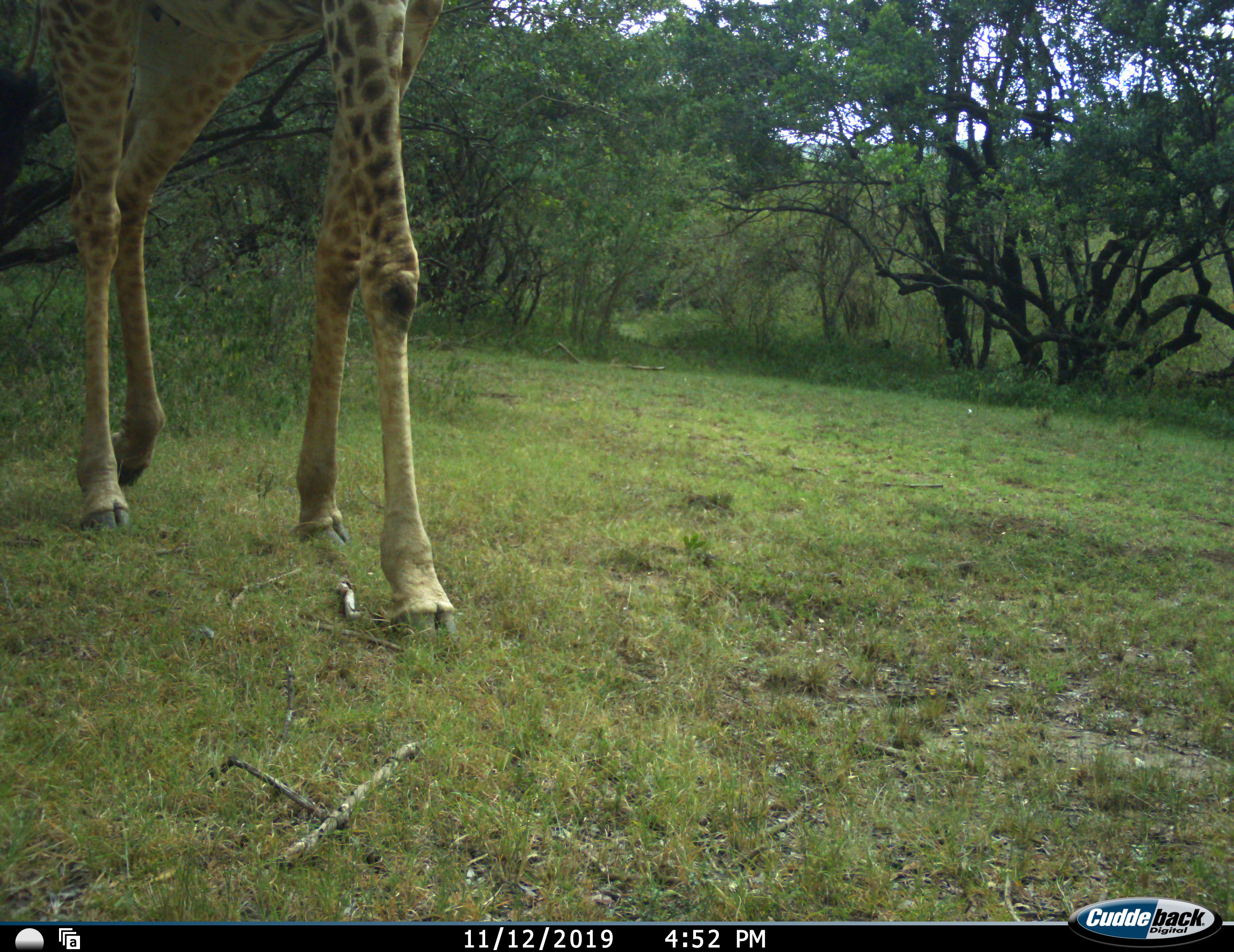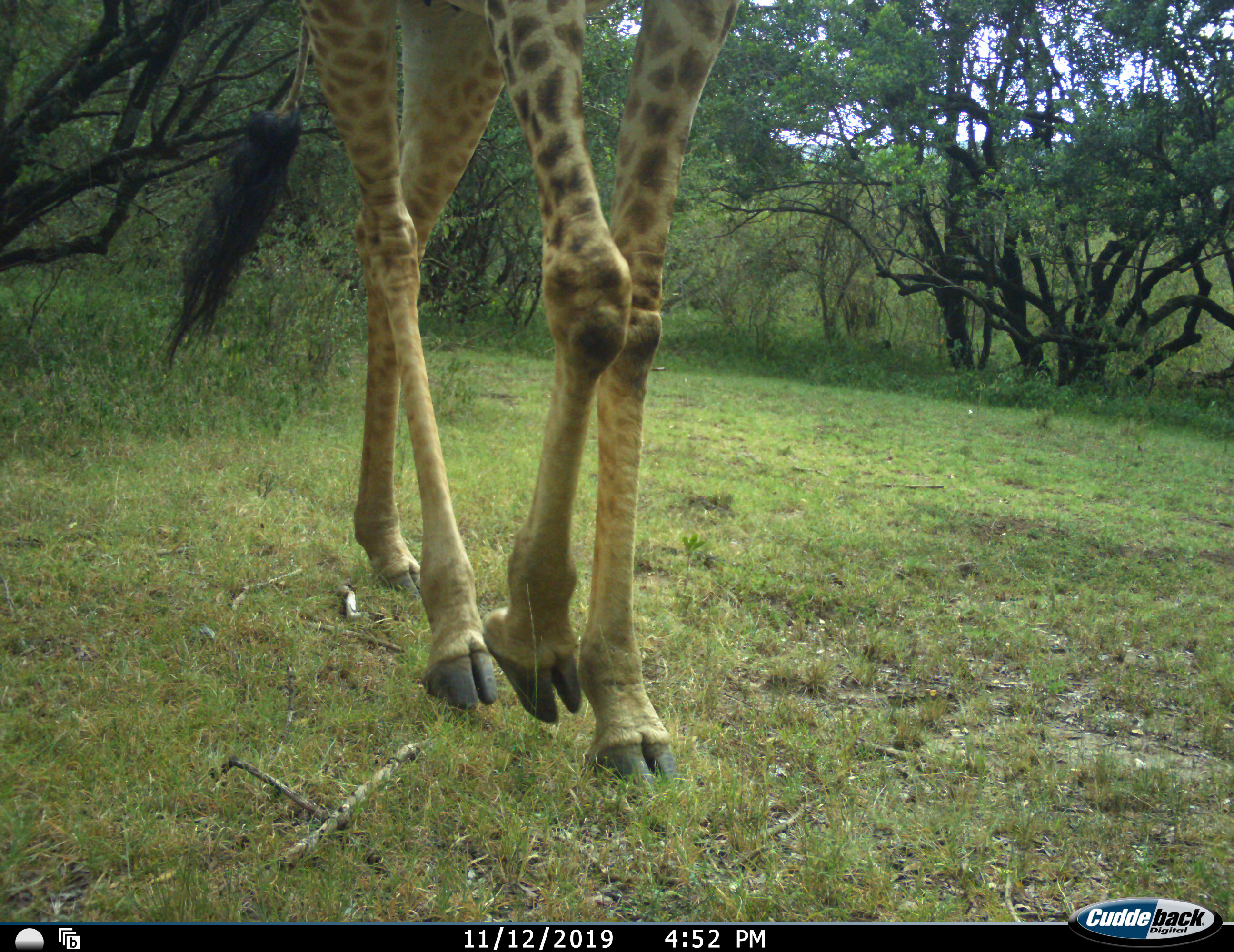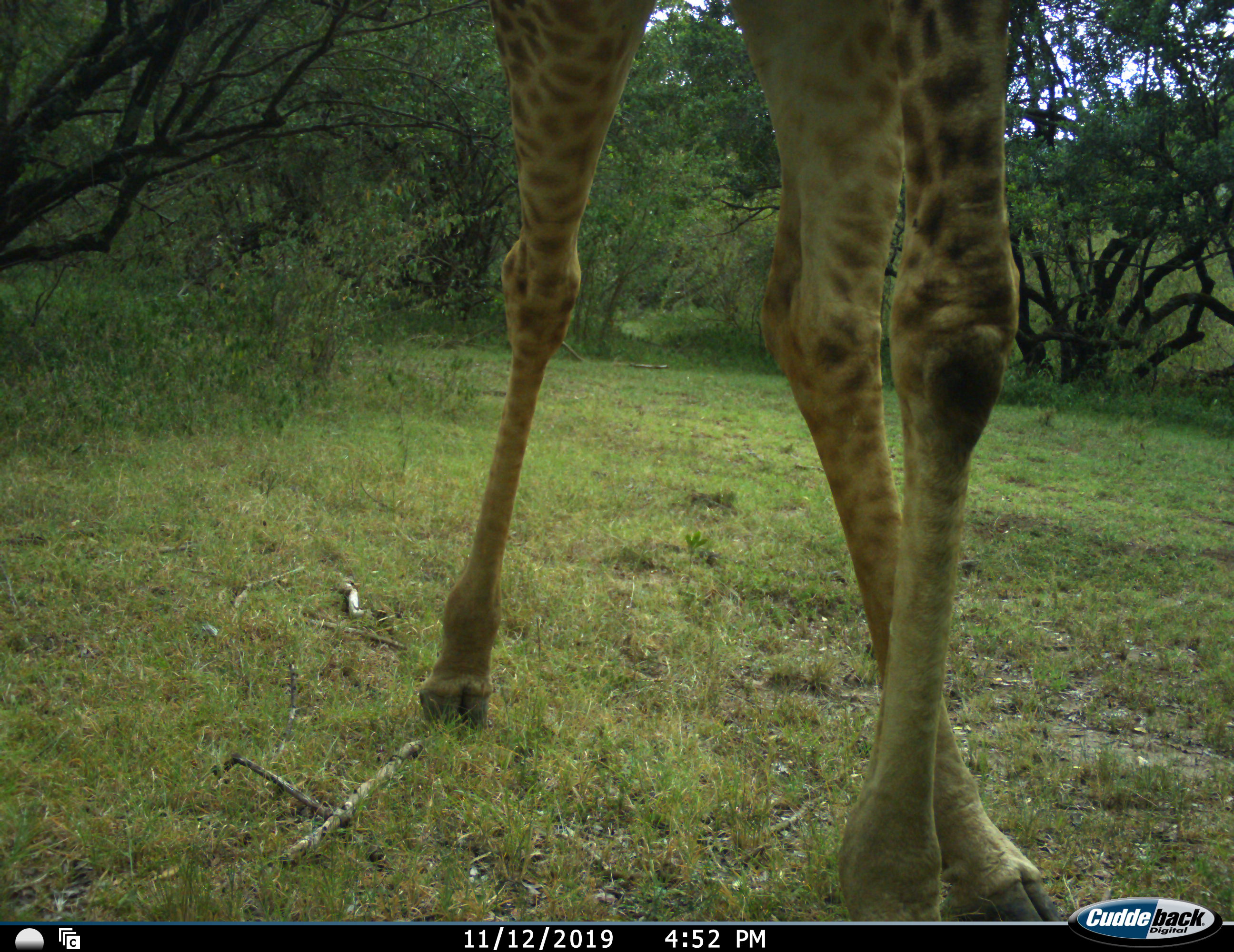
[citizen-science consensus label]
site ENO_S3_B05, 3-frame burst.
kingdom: Animalia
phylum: Chordata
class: Mammalia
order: Artiodactyla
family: Giraffidae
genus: Giraffa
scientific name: Giraffa camelopardalis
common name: giraffe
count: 1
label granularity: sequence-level